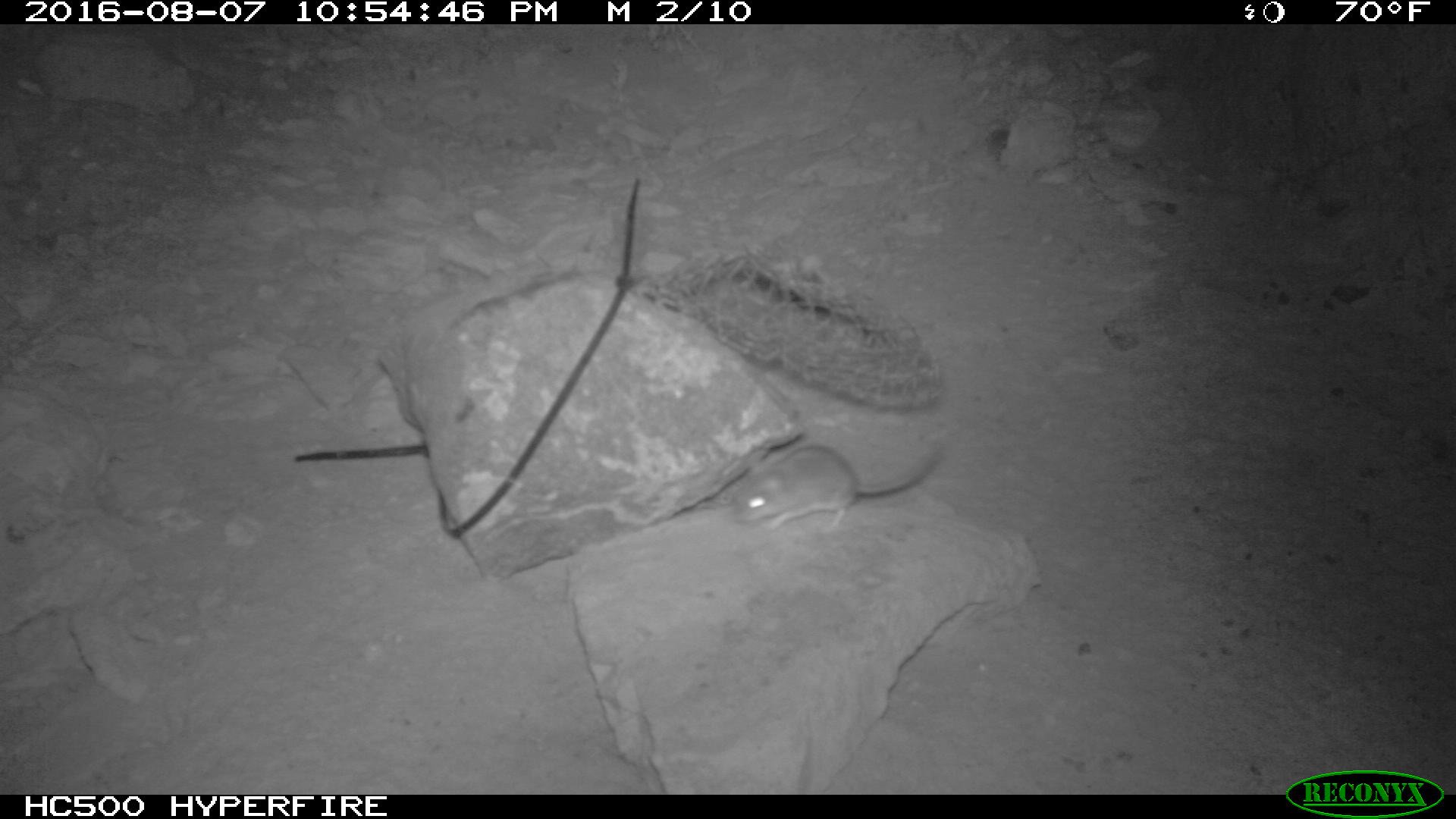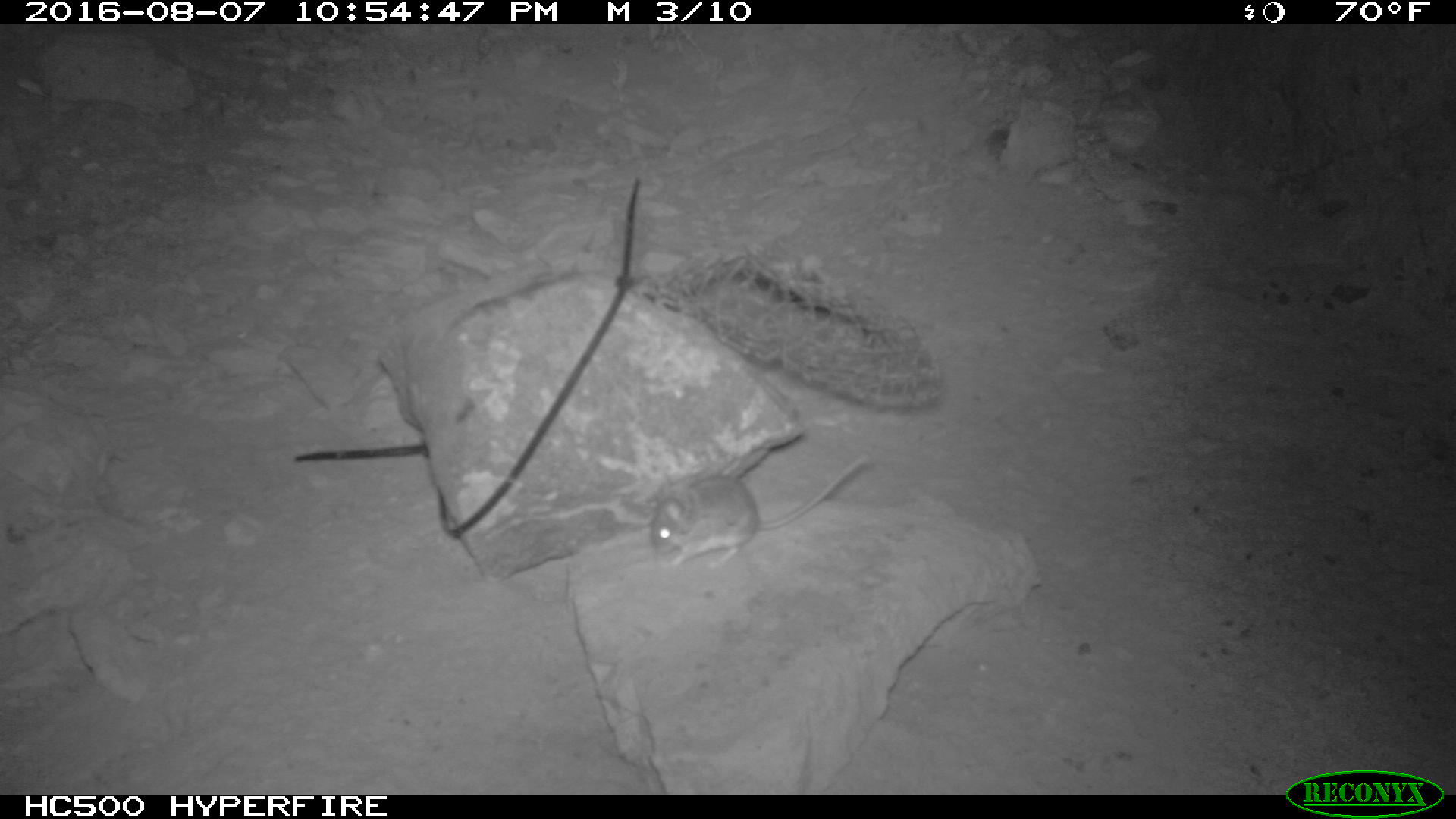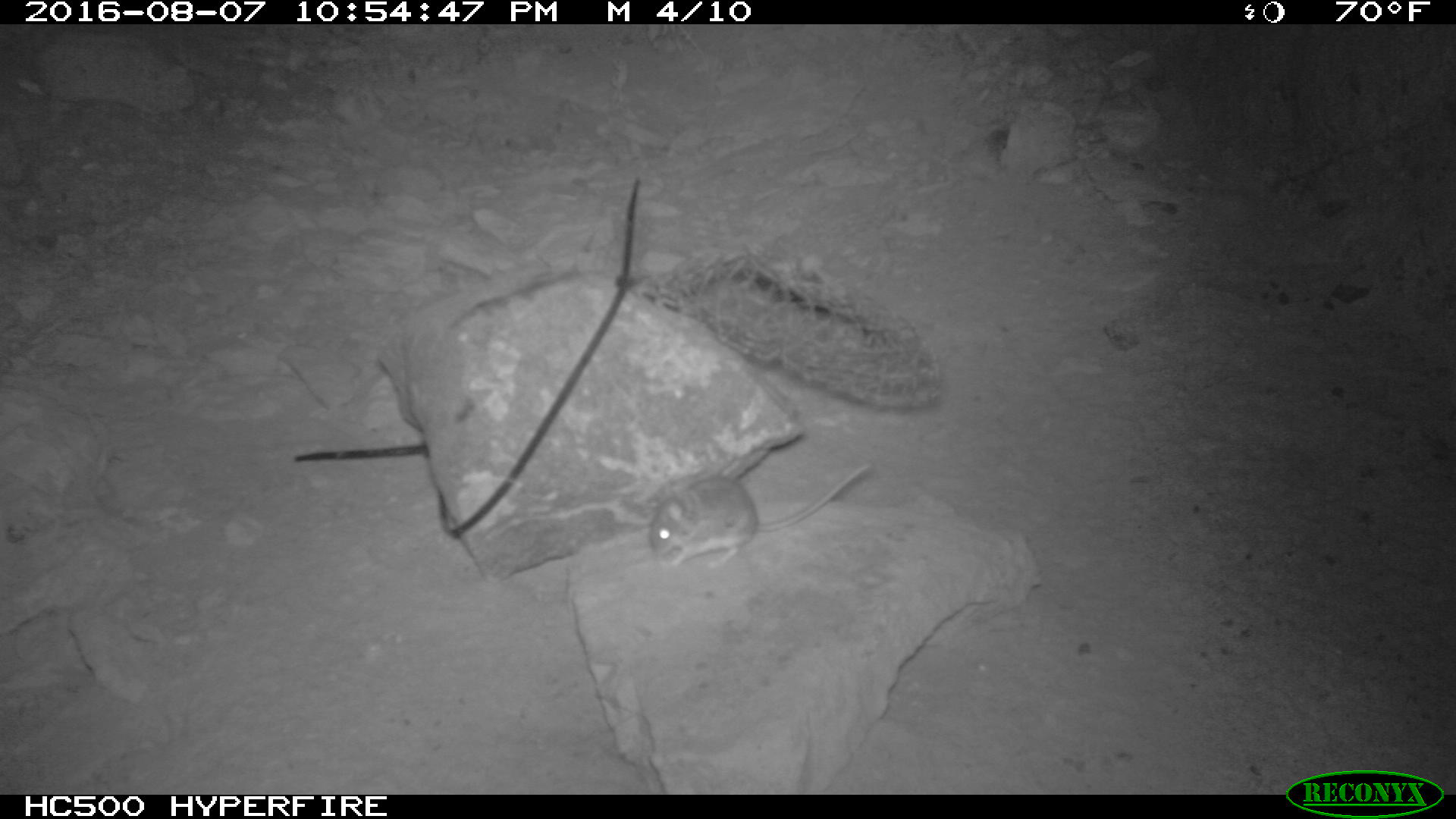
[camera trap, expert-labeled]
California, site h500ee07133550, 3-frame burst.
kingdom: Animalia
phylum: Chordata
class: Mammalia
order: Rodentia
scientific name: Rodentia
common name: rodent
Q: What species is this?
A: Rodent (Rodentia).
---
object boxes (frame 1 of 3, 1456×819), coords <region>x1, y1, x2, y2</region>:
rodent: <region>731, 440, 943, 538</region>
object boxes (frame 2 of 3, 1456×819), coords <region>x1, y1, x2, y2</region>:
rodent: <region>648, 451, 877, 571</region>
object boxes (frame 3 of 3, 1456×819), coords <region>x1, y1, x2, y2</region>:
rodent: <region>647, 460, 876, 576</region>